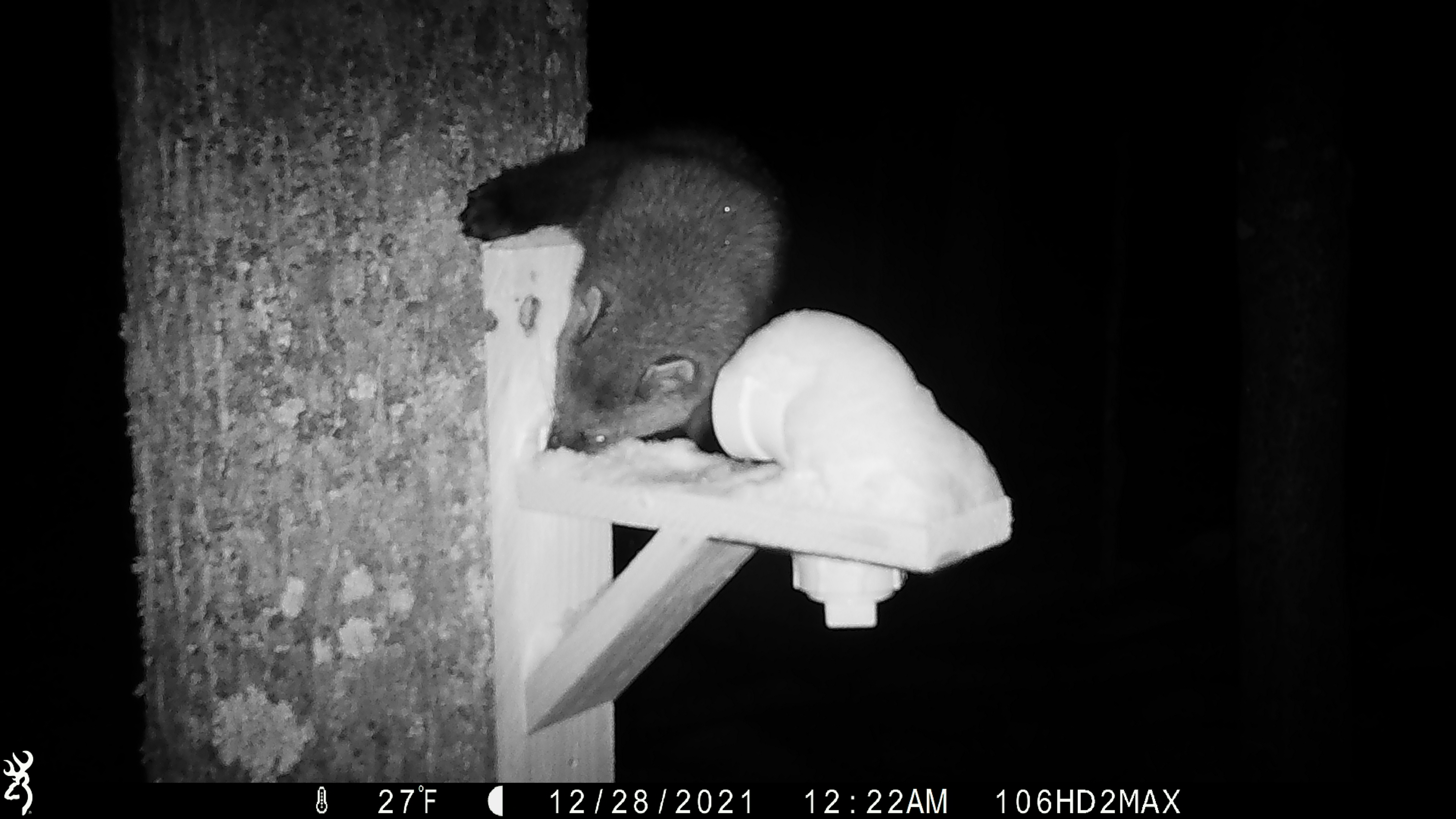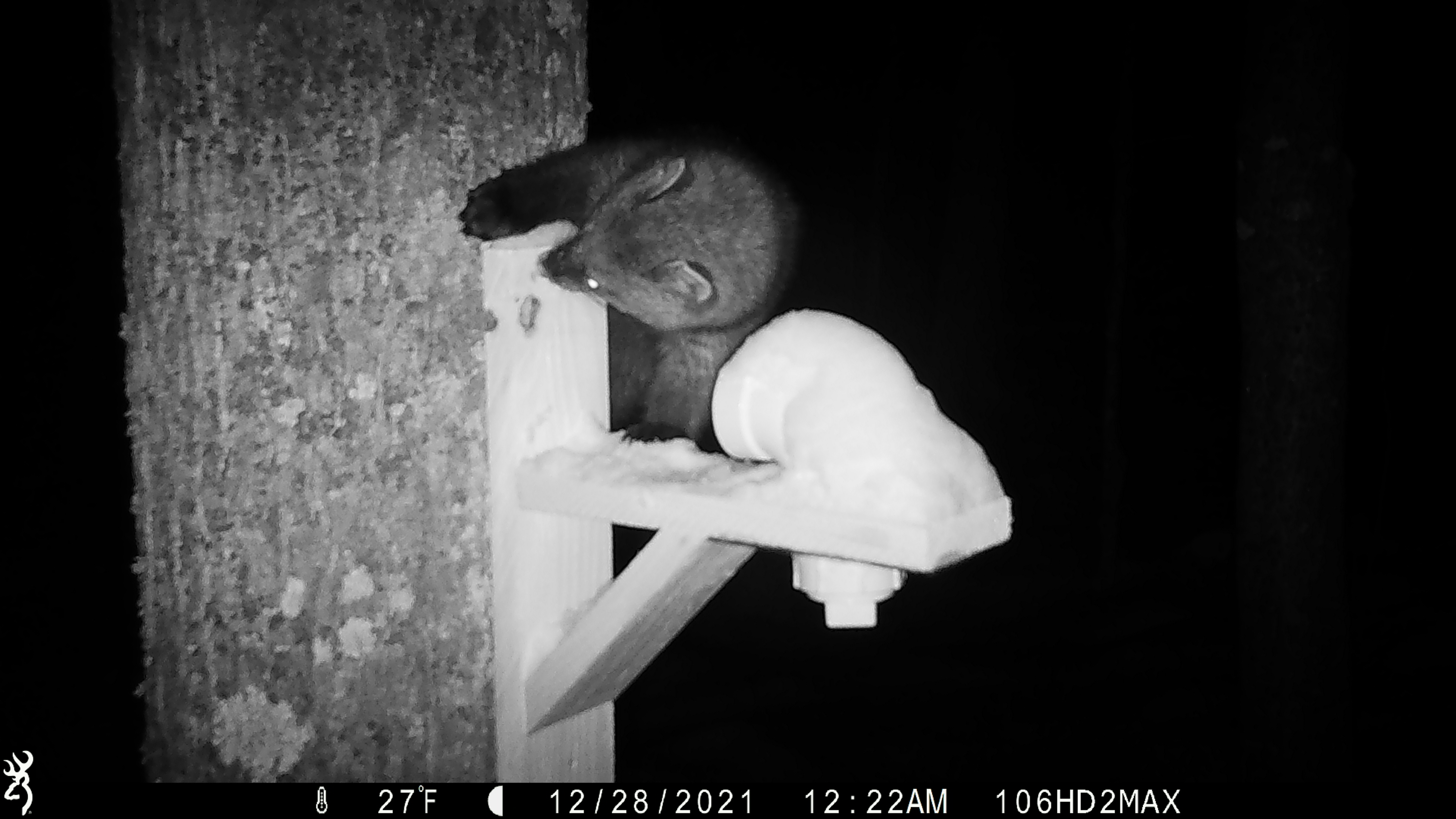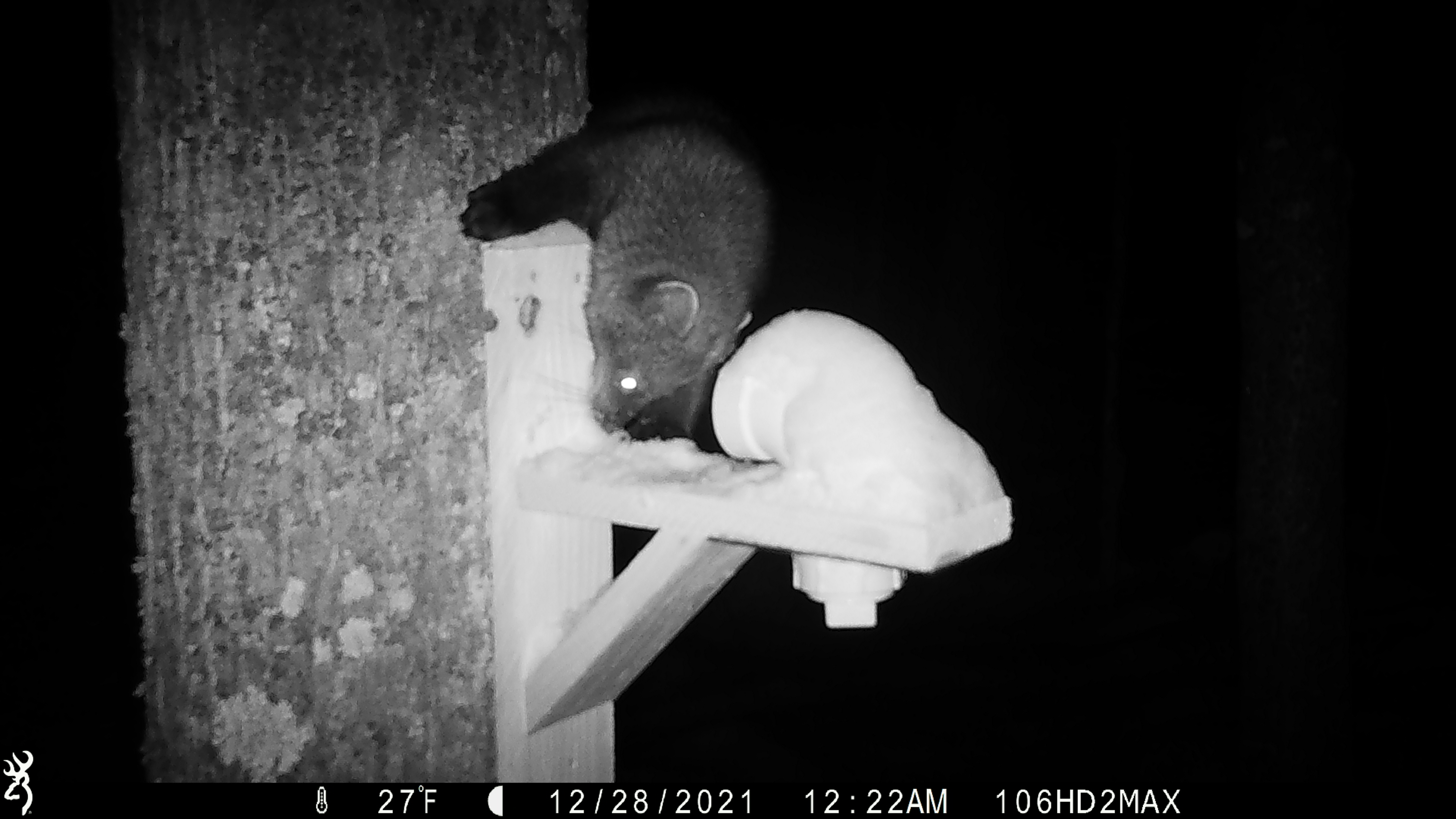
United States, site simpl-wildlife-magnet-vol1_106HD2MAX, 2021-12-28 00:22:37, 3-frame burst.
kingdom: Animalia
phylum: Chordata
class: Mammalia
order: Carnivora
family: Mustelidae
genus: Pekania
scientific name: Pekania pennanti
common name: fisher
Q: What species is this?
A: Fisher (Pekania pennanti).